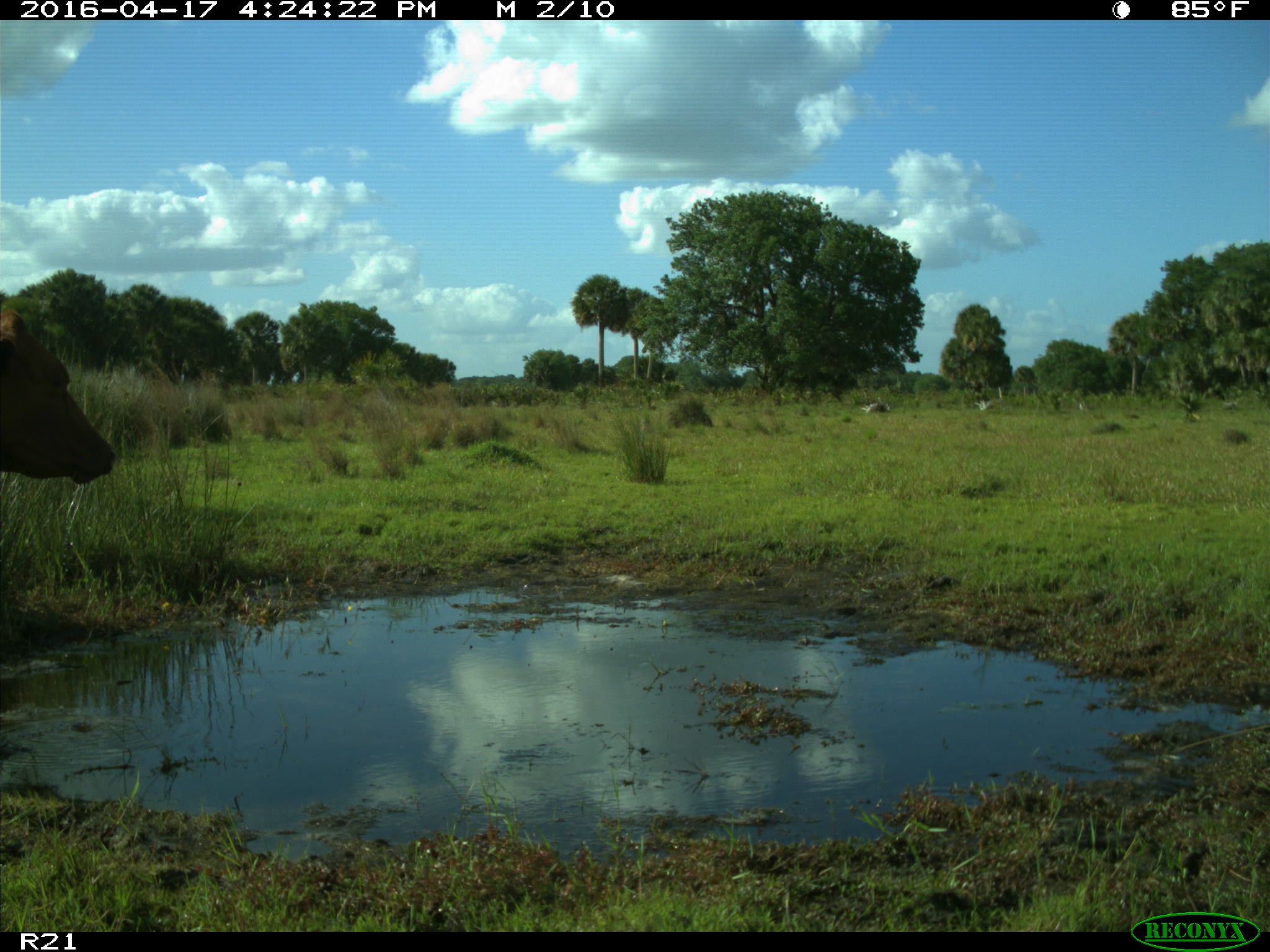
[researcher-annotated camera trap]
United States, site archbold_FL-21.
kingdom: Animalia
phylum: Chordata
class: Mammalia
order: Artiodactyla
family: Bovidae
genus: Bos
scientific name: Bos taurus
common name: domestic cow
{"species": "Bos taurus (domestic cow)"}